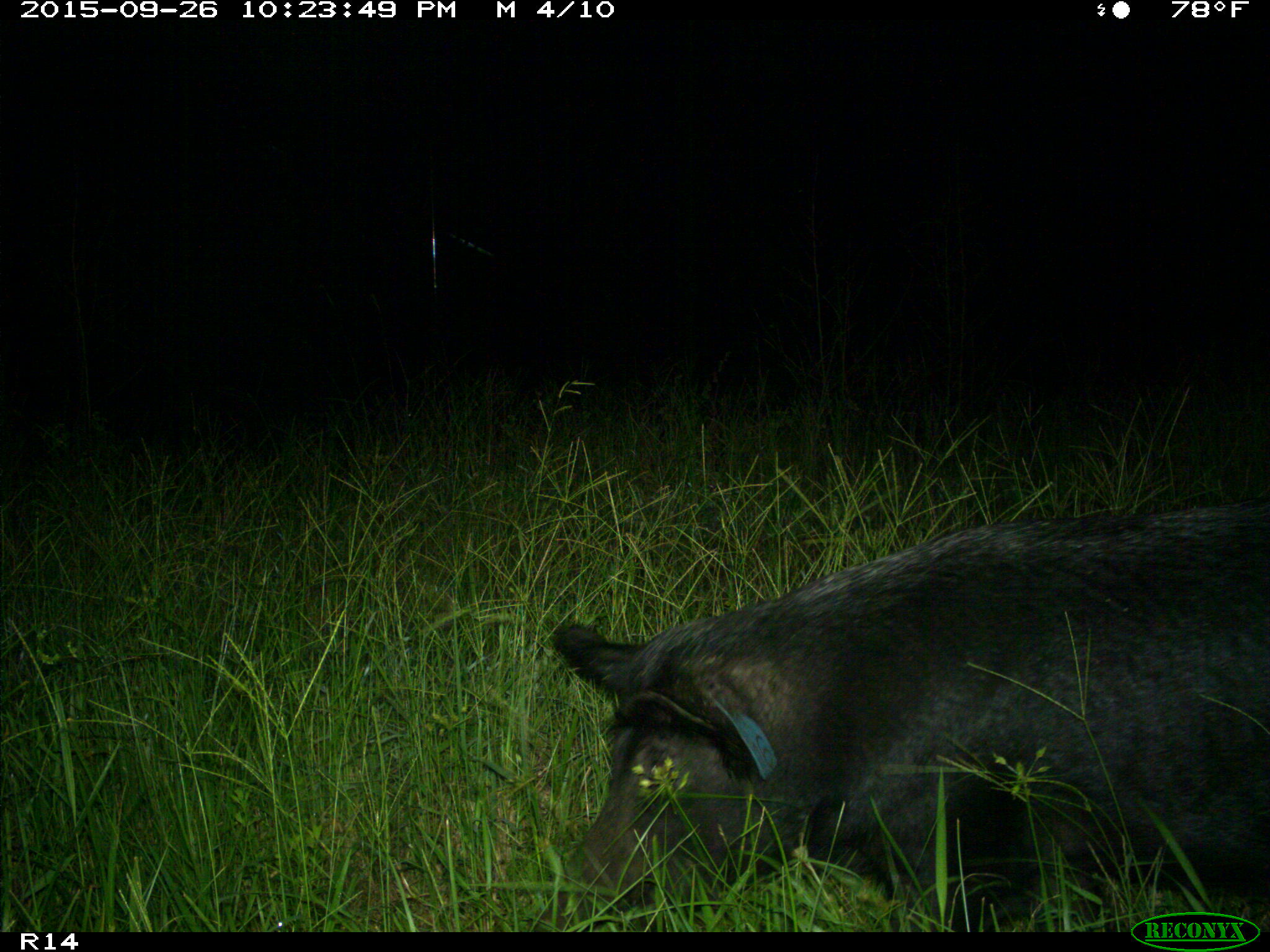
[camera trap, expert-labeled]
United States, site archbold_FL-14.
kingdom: Animalia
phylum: Chordata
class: Mammalia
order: Artiodactyla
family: Suidae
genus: Sus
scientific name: Sus scrofa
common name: wild boar